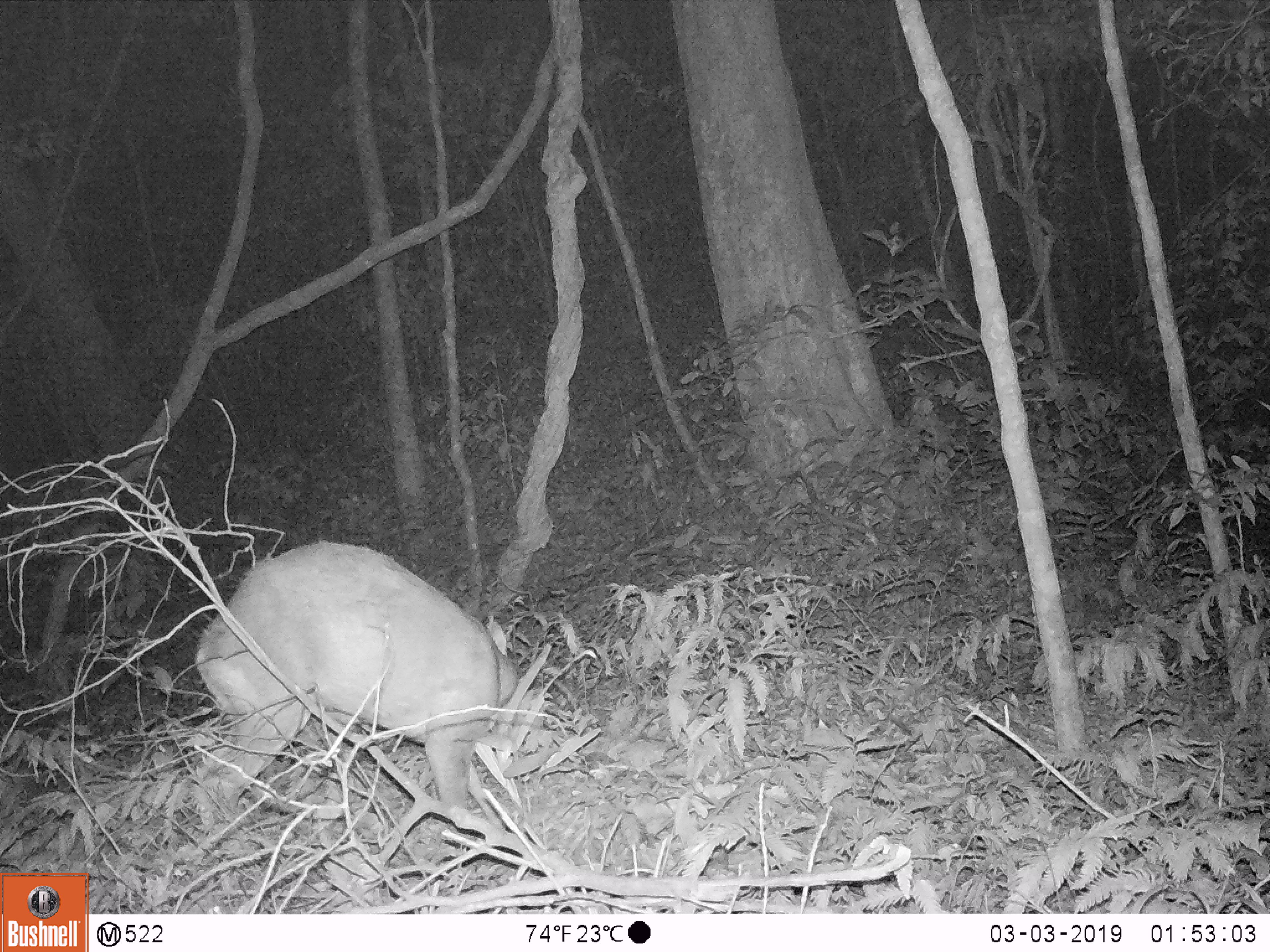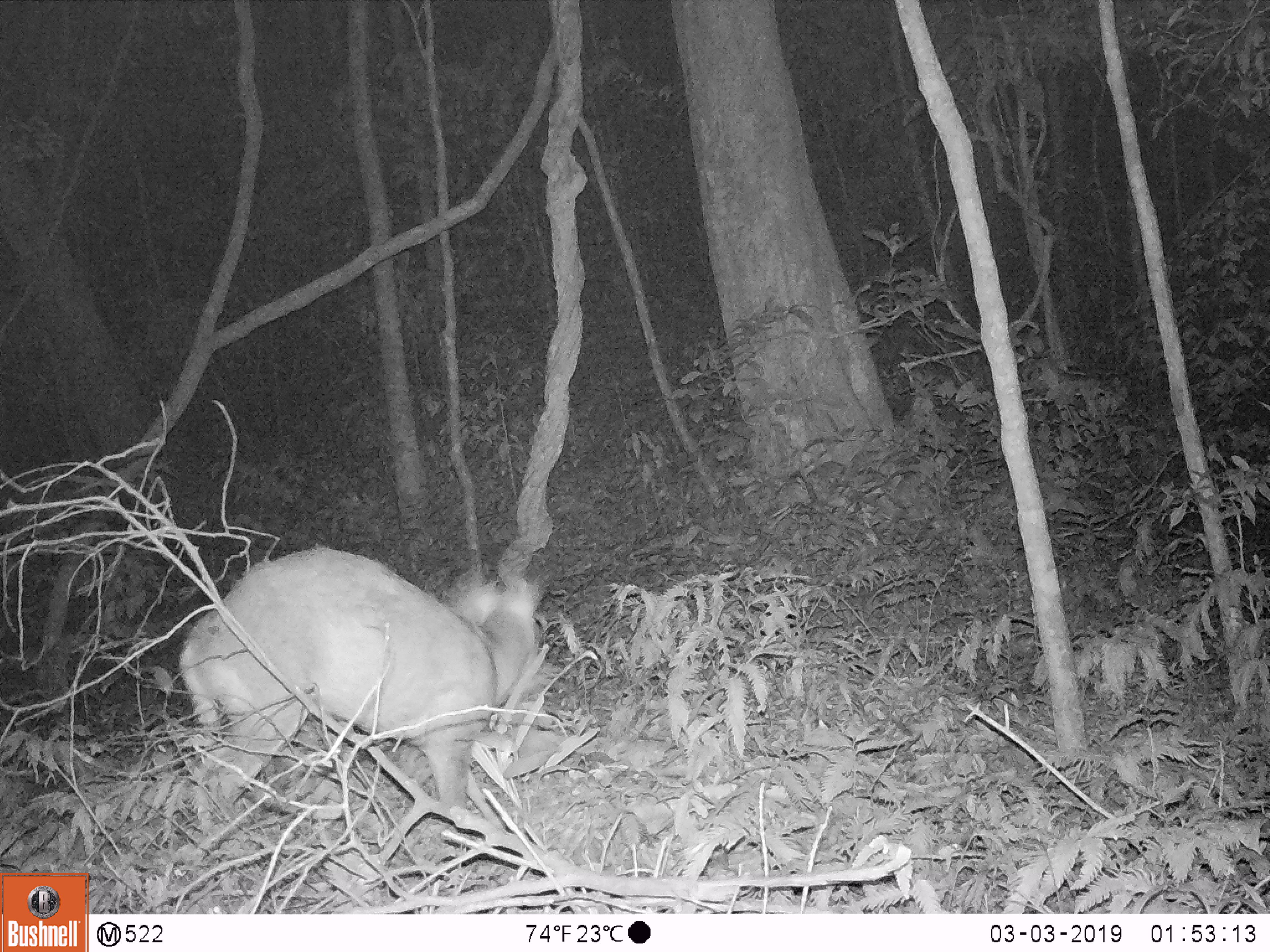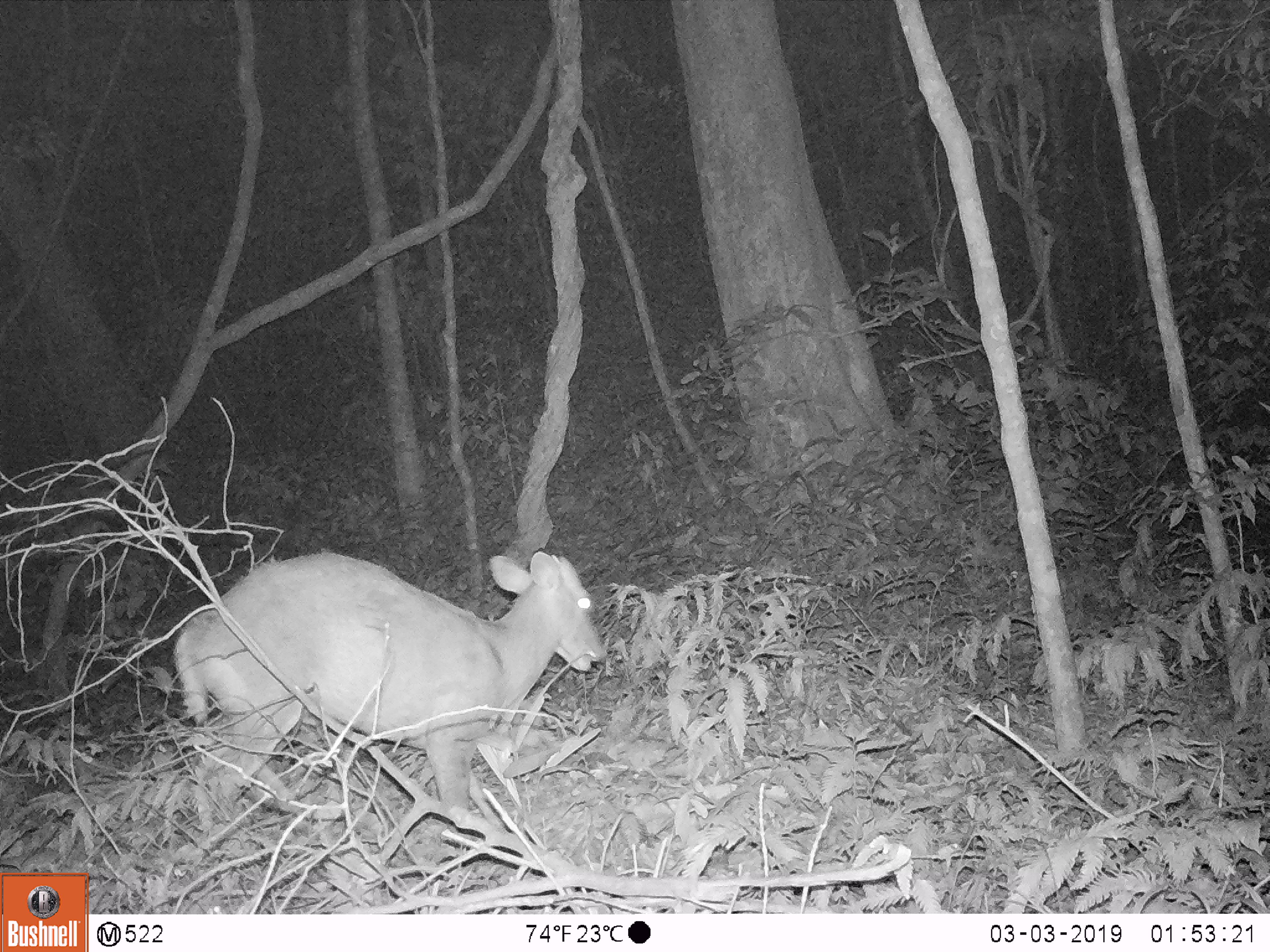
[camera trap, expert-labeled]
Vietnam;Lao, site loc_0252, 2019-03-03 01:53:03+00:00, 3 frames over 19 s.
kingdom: Animalia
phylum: Chordata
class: Mammalia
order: Artiodactyla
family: Cervidae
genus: Muntiacus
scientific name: Muntiacus rooseveltorum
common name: roosevelt's muntjac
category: roosevelts muntjac group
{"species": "roosevelts muntjac group (roosevelt's muntjac) (Muntiacus rooseveltorum)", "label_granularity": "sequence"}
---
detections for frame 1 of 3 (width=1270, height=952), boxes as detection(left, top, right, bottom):
roosevelts muntjac group: detection(190, 539, 520, 831)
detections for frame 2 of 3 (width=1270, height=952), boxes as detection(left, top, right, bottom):
roosevelts muntjac group: detection(178, 544, 544, 834)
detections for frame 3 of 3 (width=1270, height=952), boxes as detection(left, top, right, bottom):
roosevelts muntjac group: detection(172, 549, 608, 834)